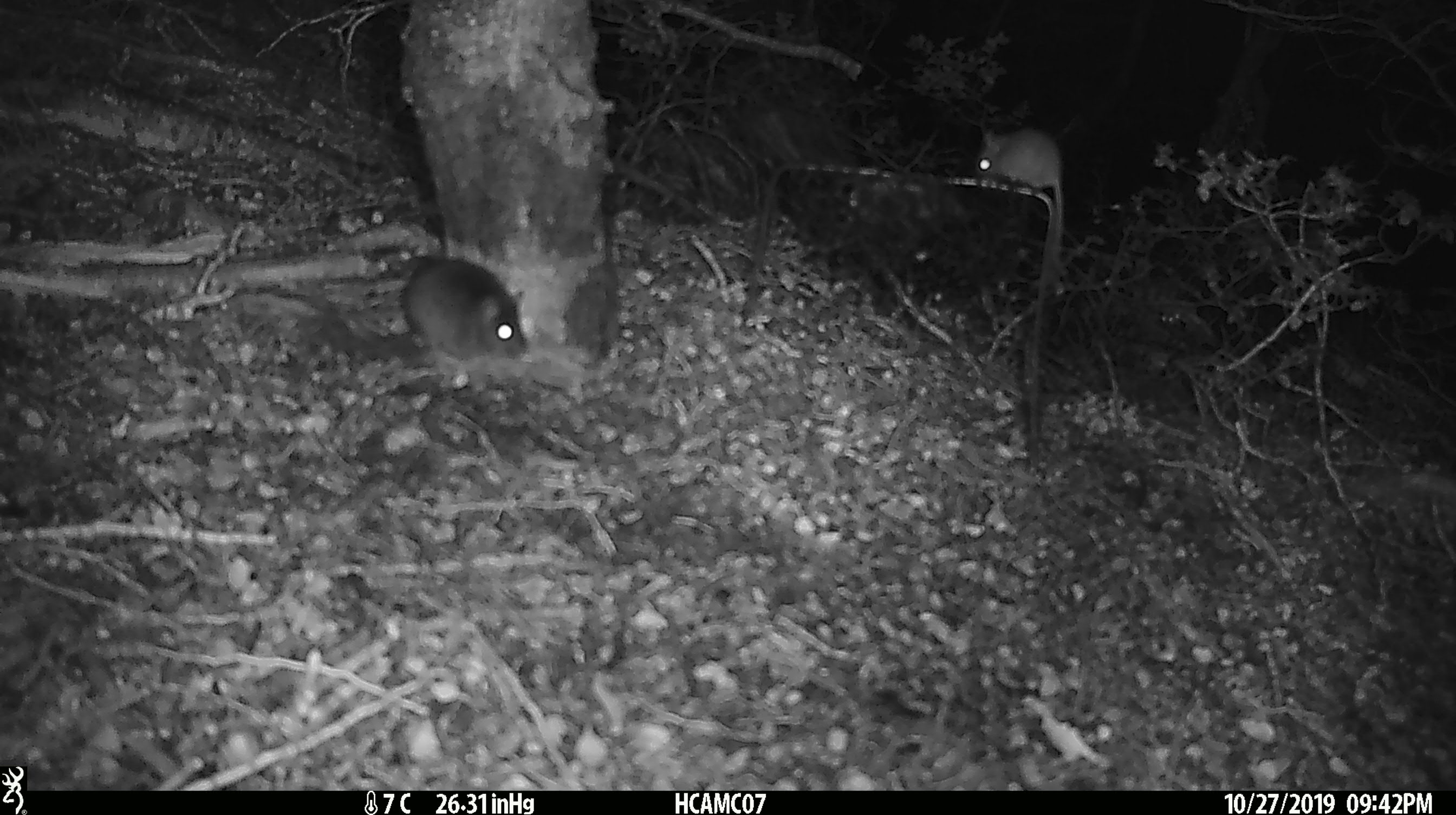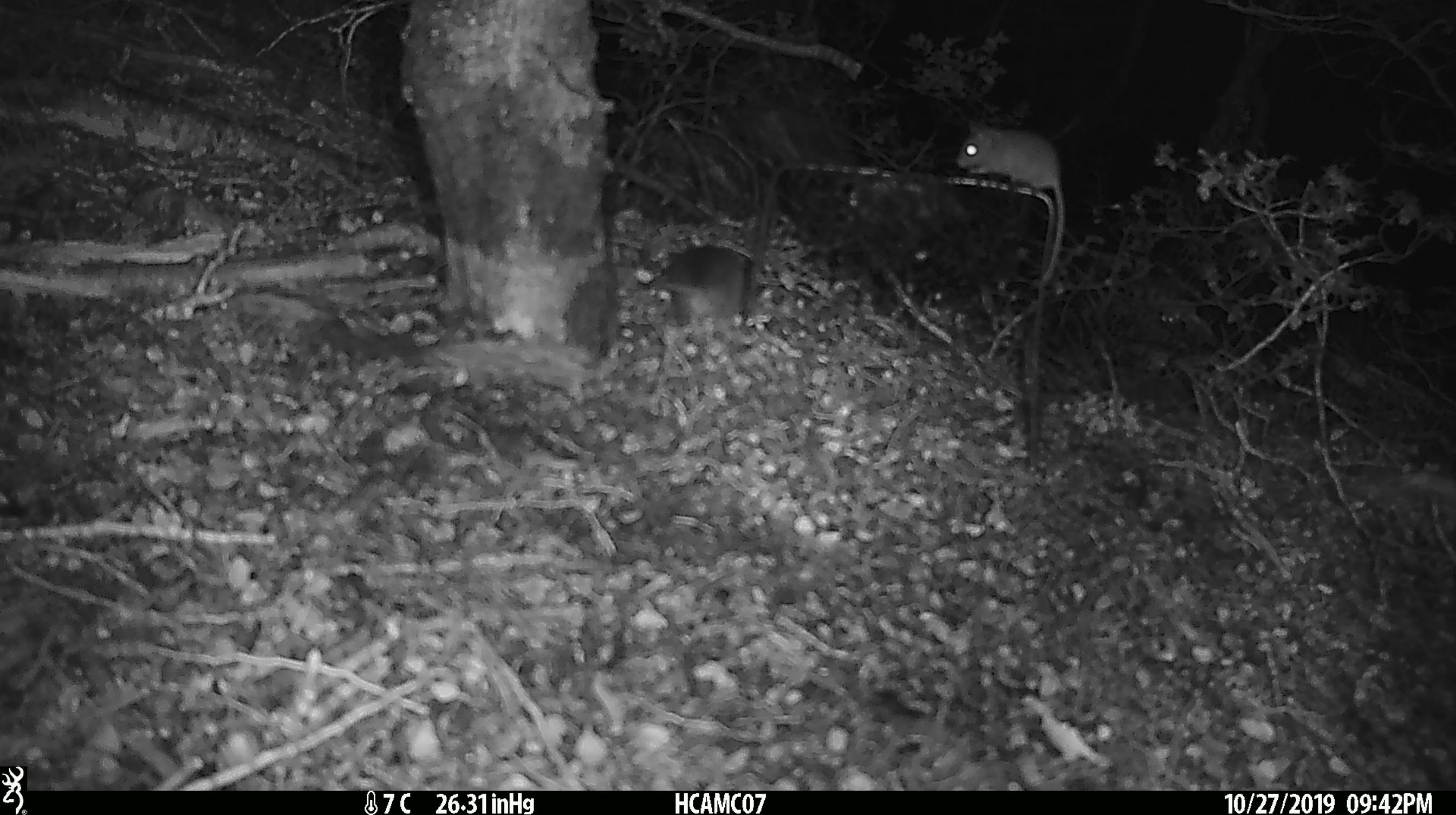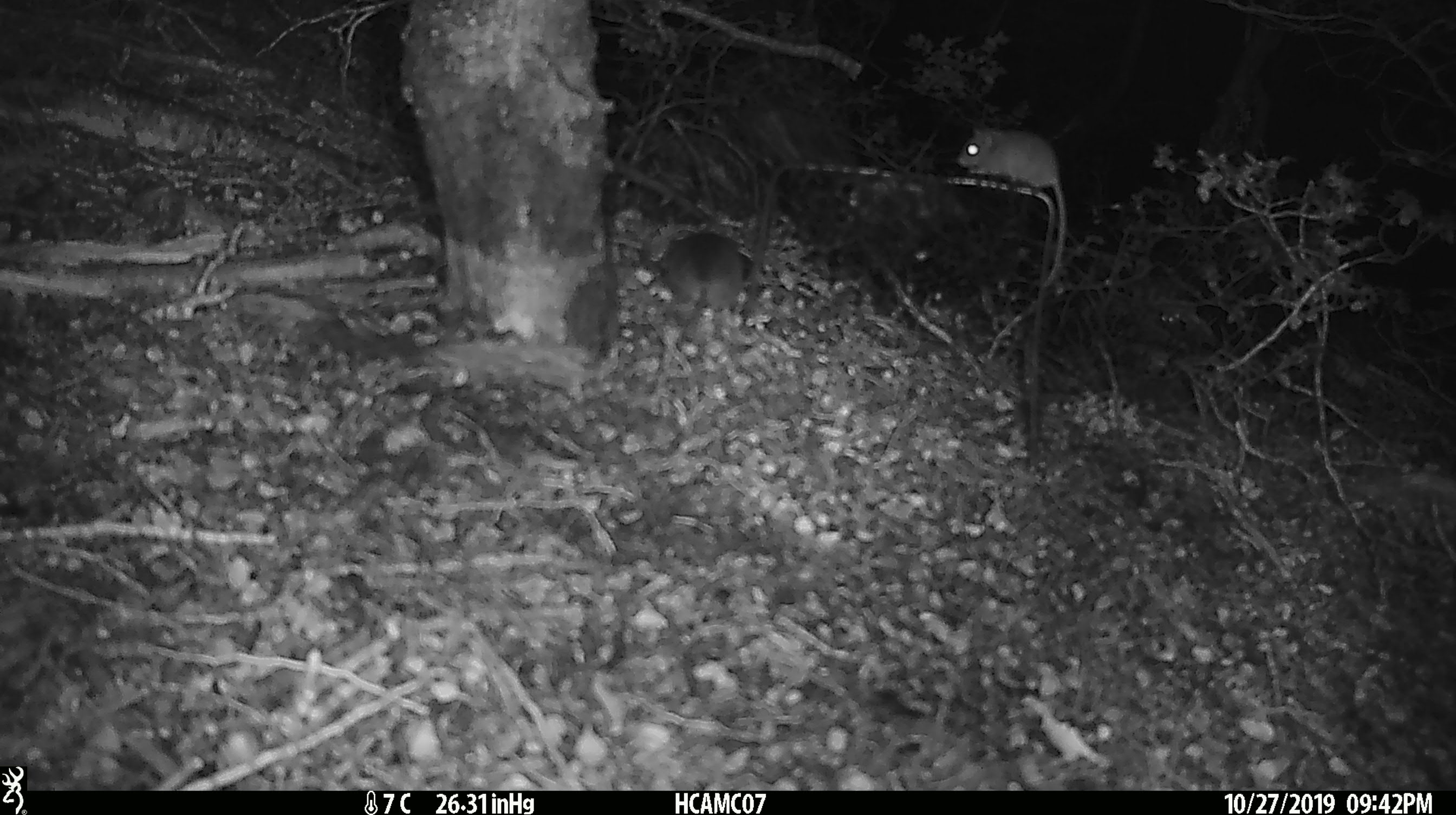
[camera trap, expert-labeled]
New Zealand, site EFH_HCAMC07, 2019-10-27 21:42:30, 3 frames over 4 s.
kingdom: Animalia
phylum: Chordata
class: Mammalia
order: Rodentia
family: Muridae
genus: Mus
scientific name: Mus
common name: mouse